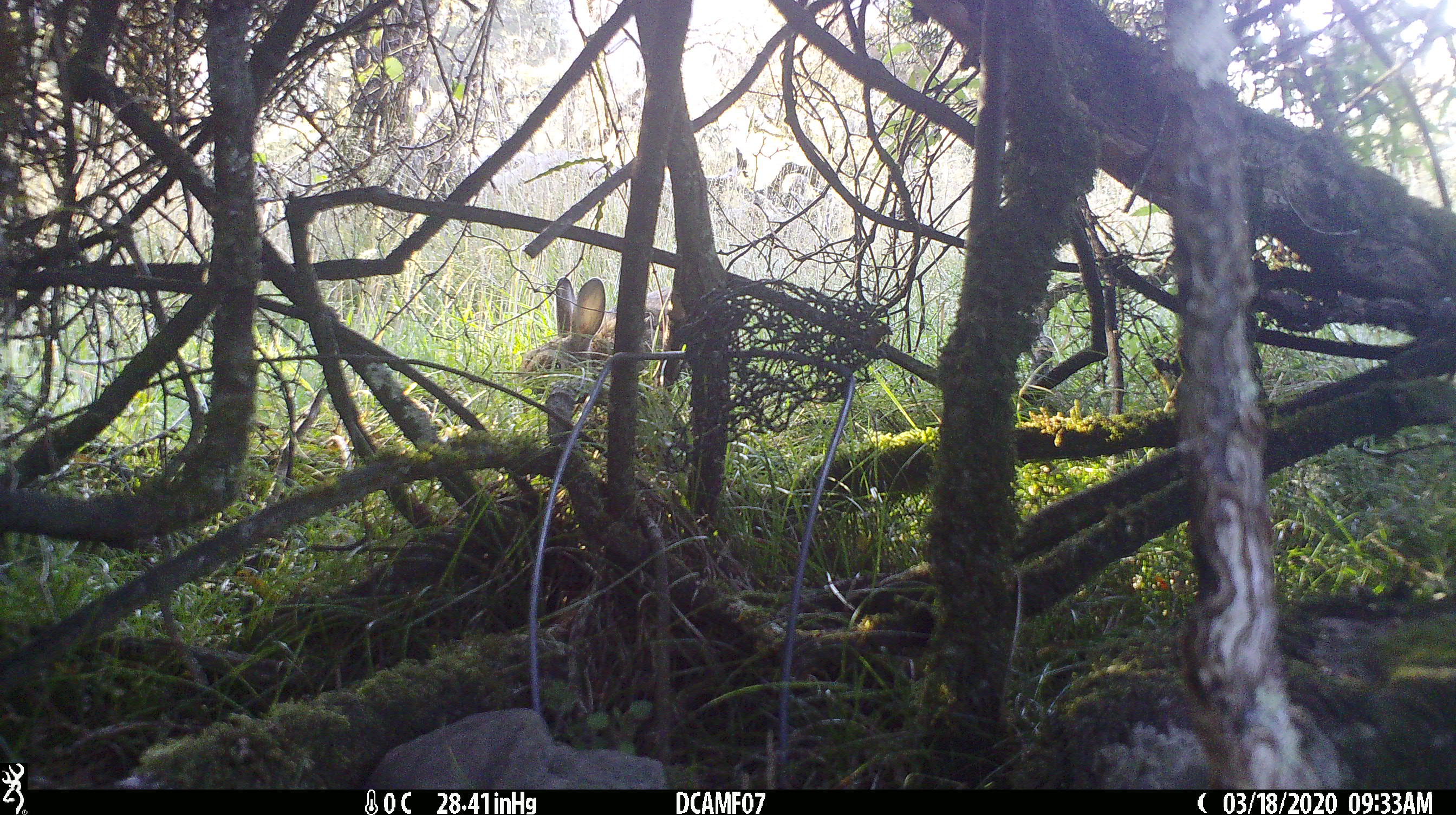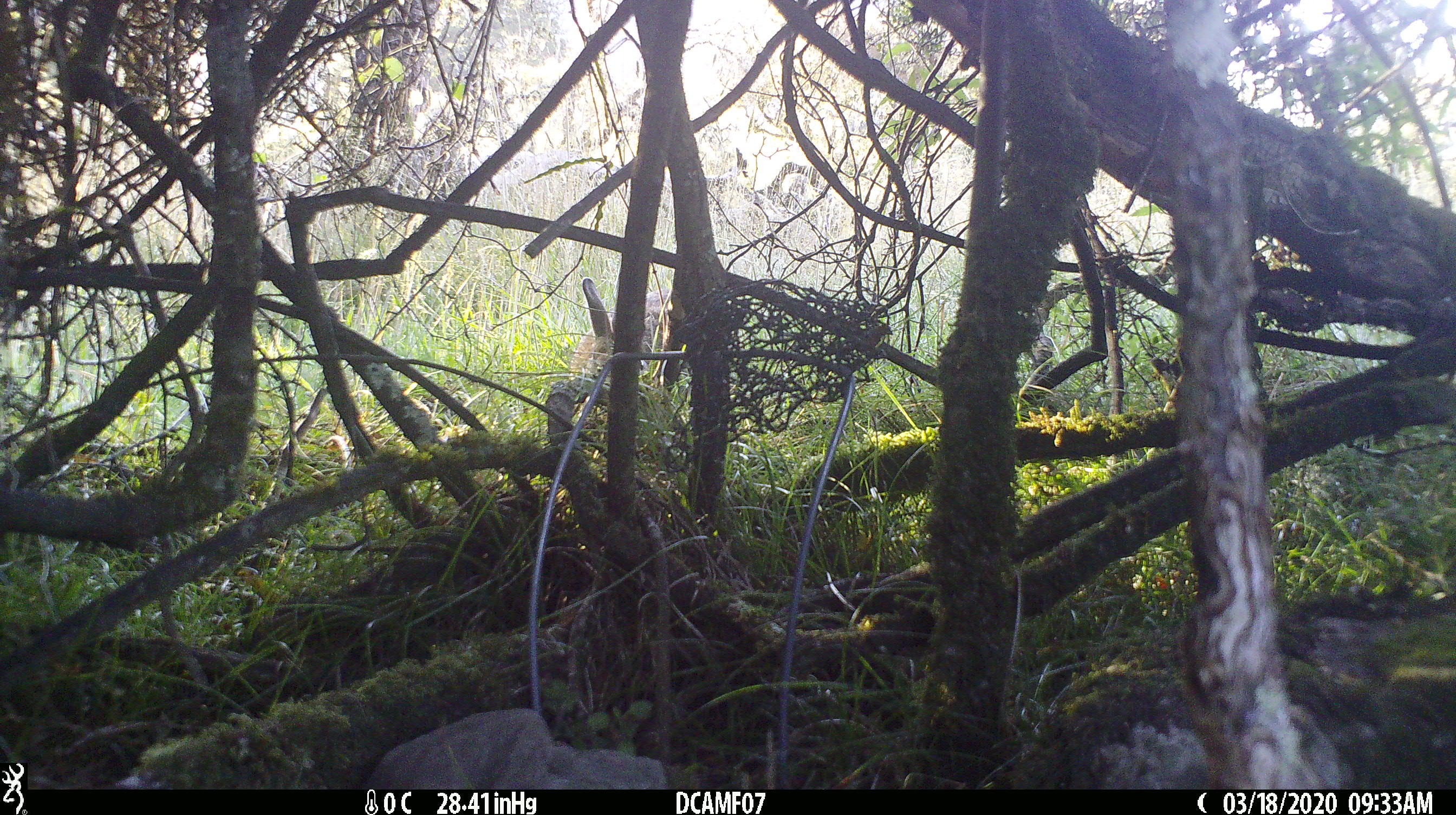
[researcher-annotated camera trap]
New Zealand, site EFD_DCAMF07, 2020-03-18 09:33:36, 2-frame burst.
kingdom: Animalia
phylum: Chordata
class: Mammalia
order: Lagomorpha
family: Leporidae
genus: Oryctolagus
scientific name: Oryctolagus cuniculus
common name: european rabbit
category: rabbit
Rabbit (european rabbit) (Oryctolagus cuniculus).